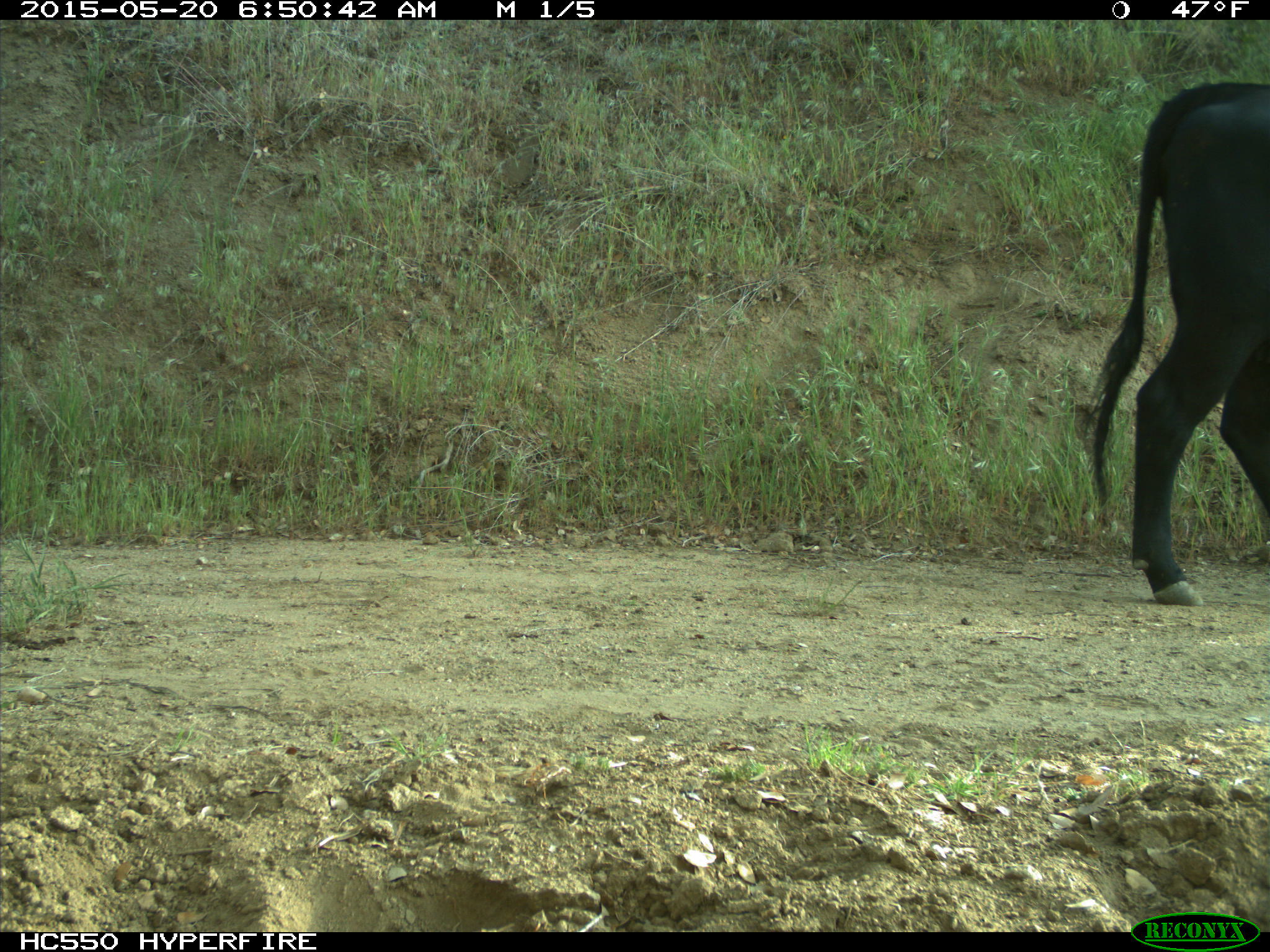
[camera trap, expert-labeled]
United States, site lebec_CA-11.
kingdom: Animalia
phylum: Chordata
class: Mammalia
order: Artiodactyla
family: Bovidae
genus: Bos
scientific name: Bos taurus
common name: domestic cow